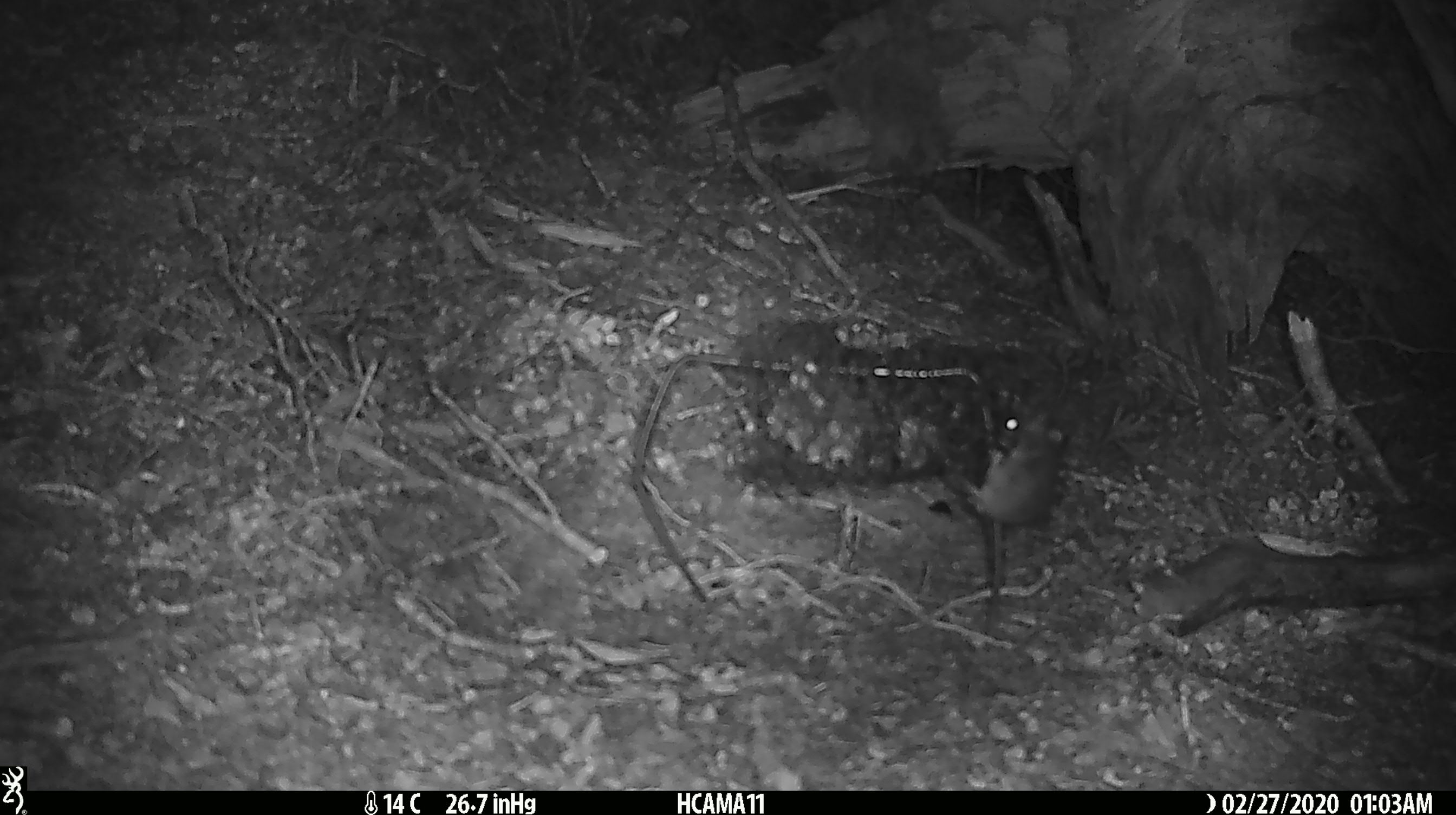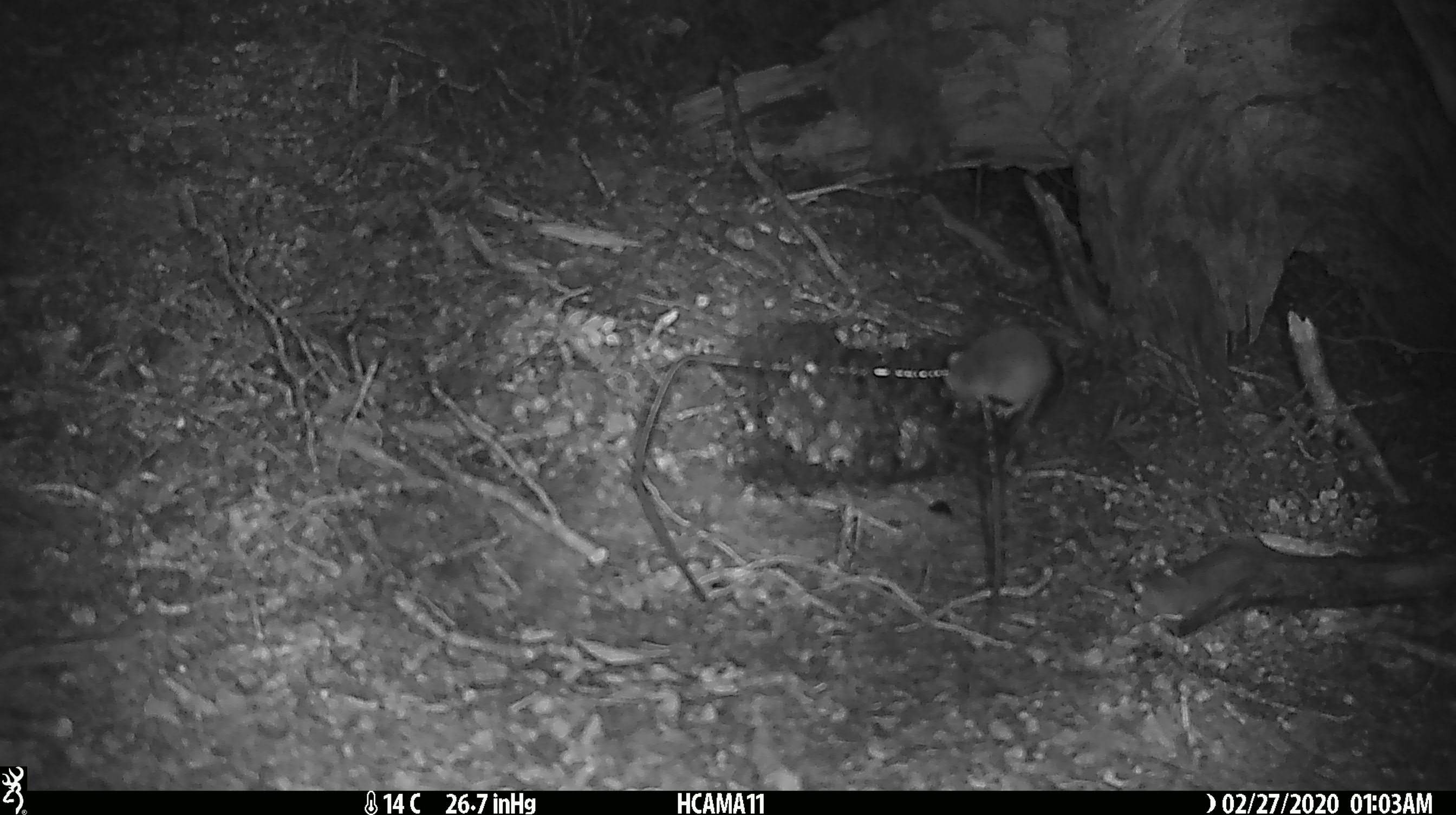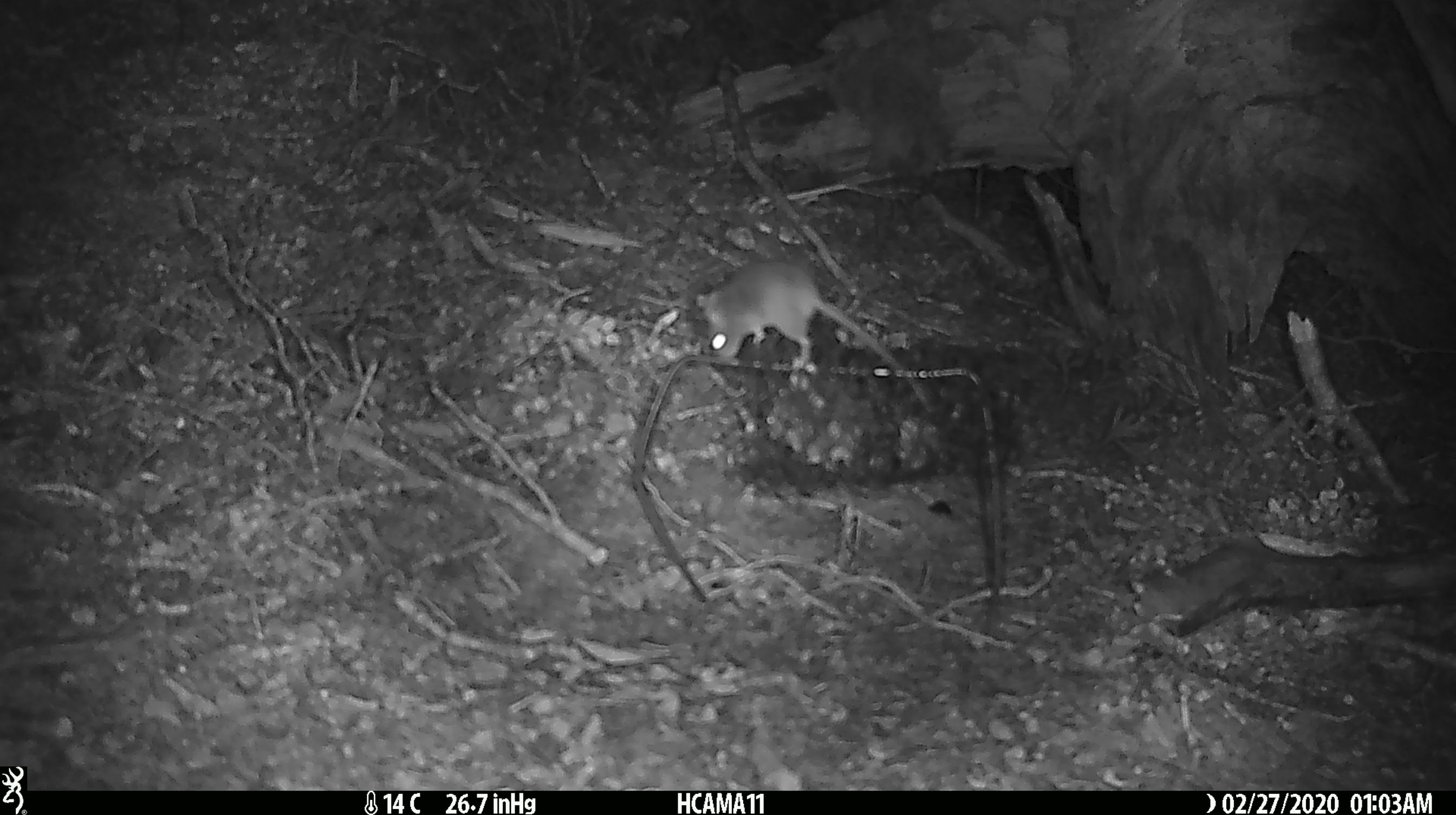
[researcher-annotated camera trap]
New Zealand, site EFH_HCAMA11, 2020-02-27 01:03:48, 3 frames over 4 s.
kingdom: Animalia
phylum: Chordata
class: Mammalia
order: Rodentia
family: Muridae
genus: Mus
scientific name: Mus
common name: mouse